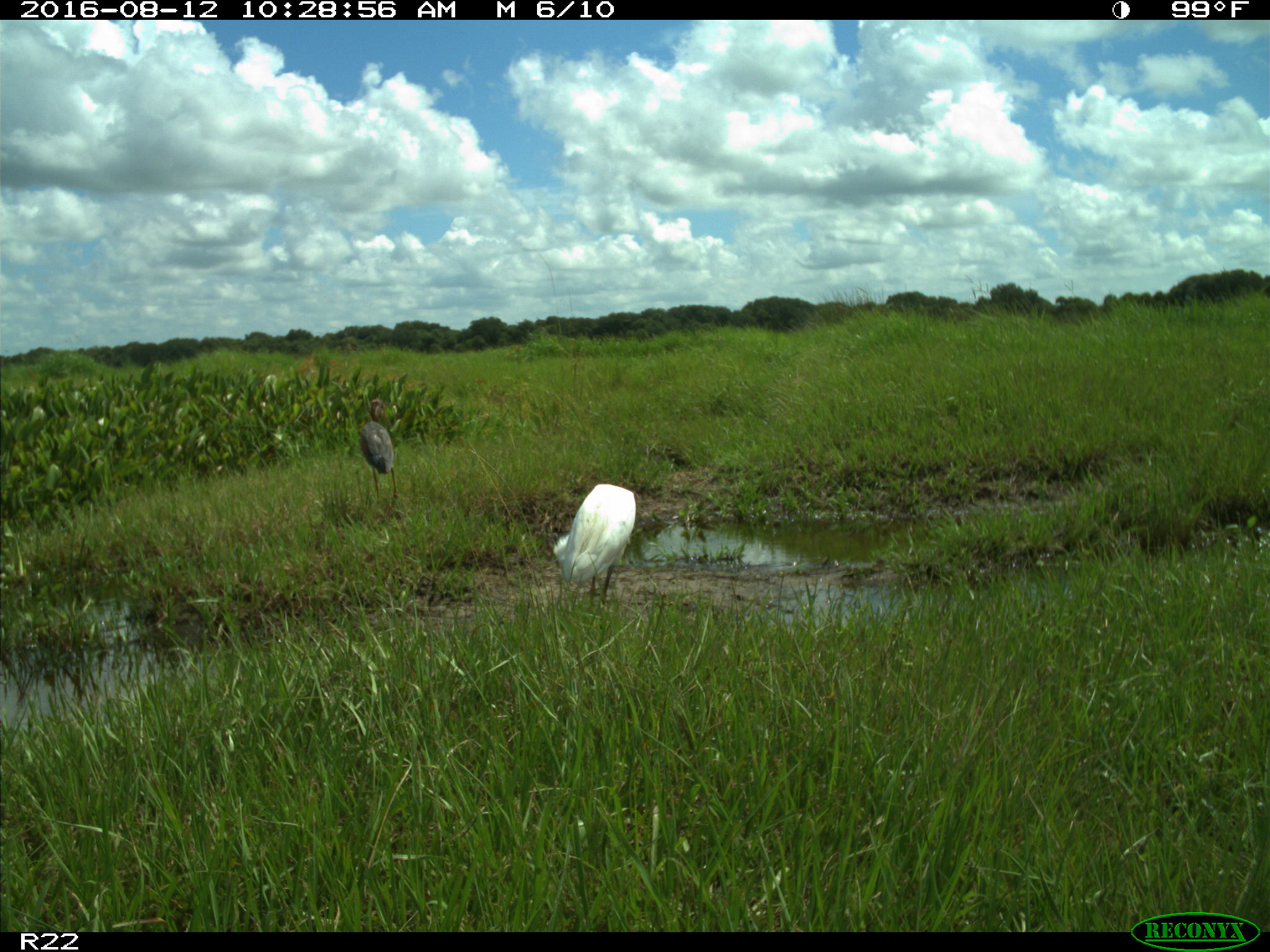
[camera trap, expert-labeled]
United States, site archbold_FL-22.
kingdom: Animalia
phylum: Chordata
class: Aves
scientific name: Aves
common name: birds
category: unidentified bird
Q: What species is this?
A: Unidentified bird (birds) (Aves).